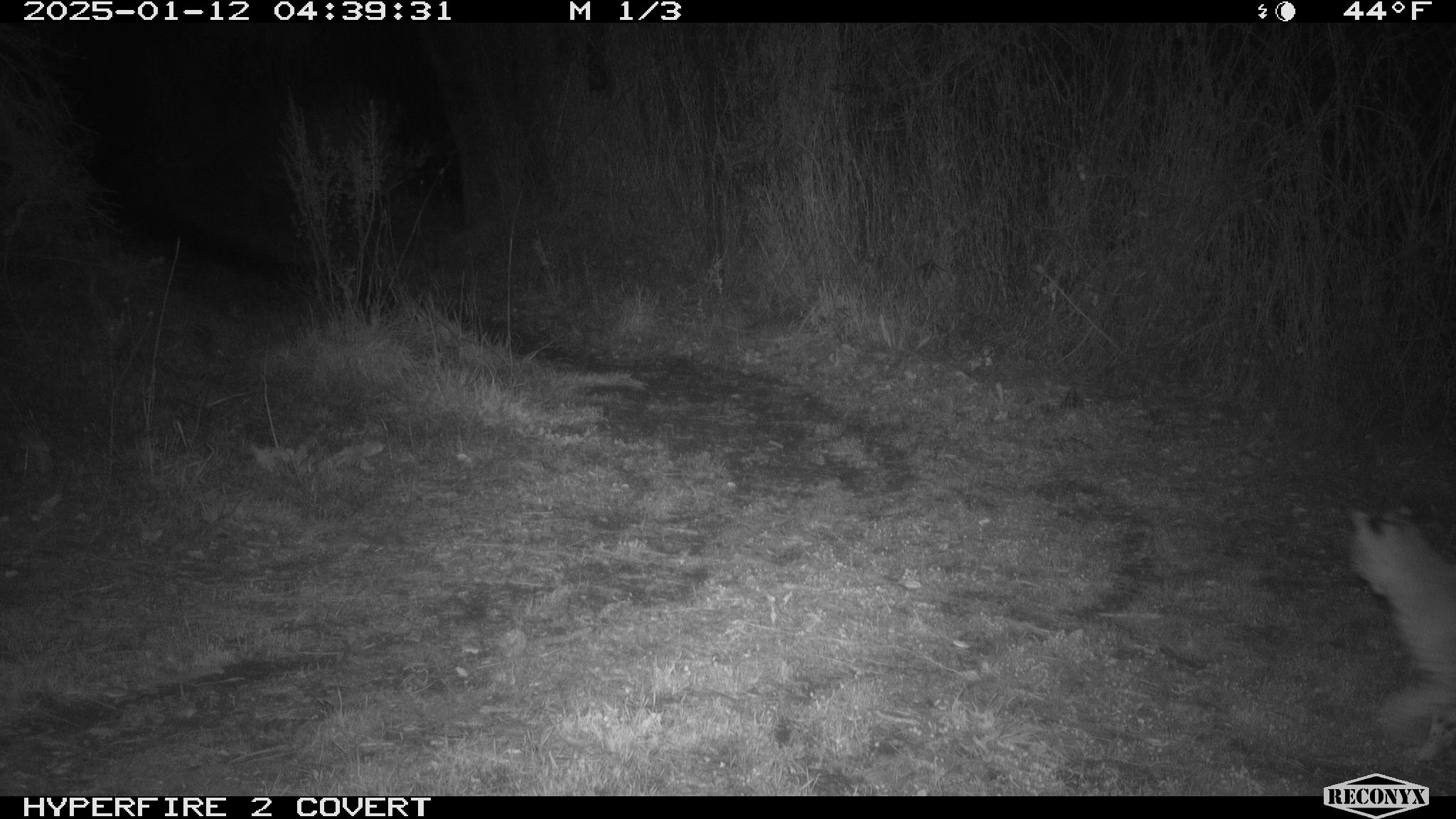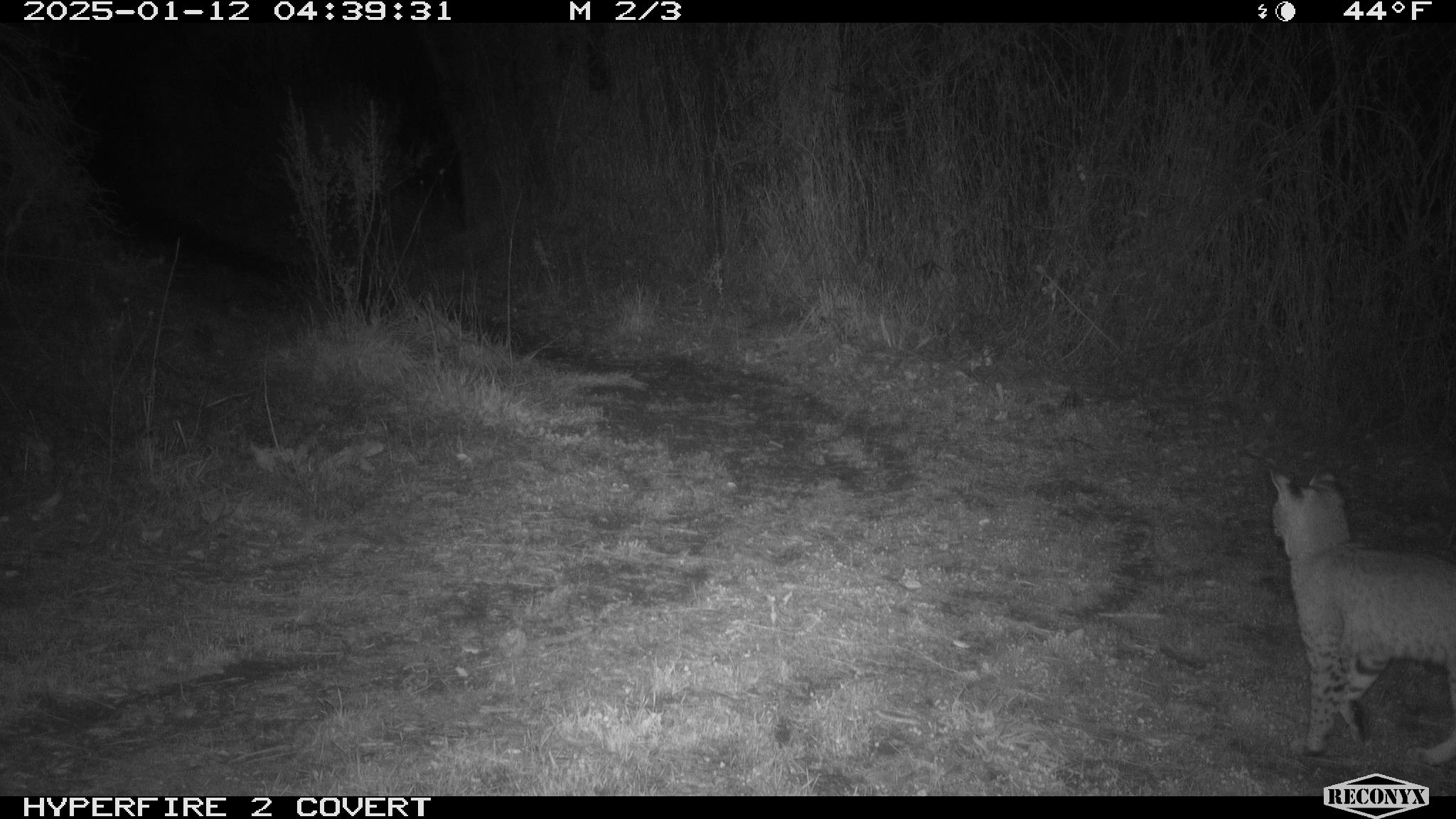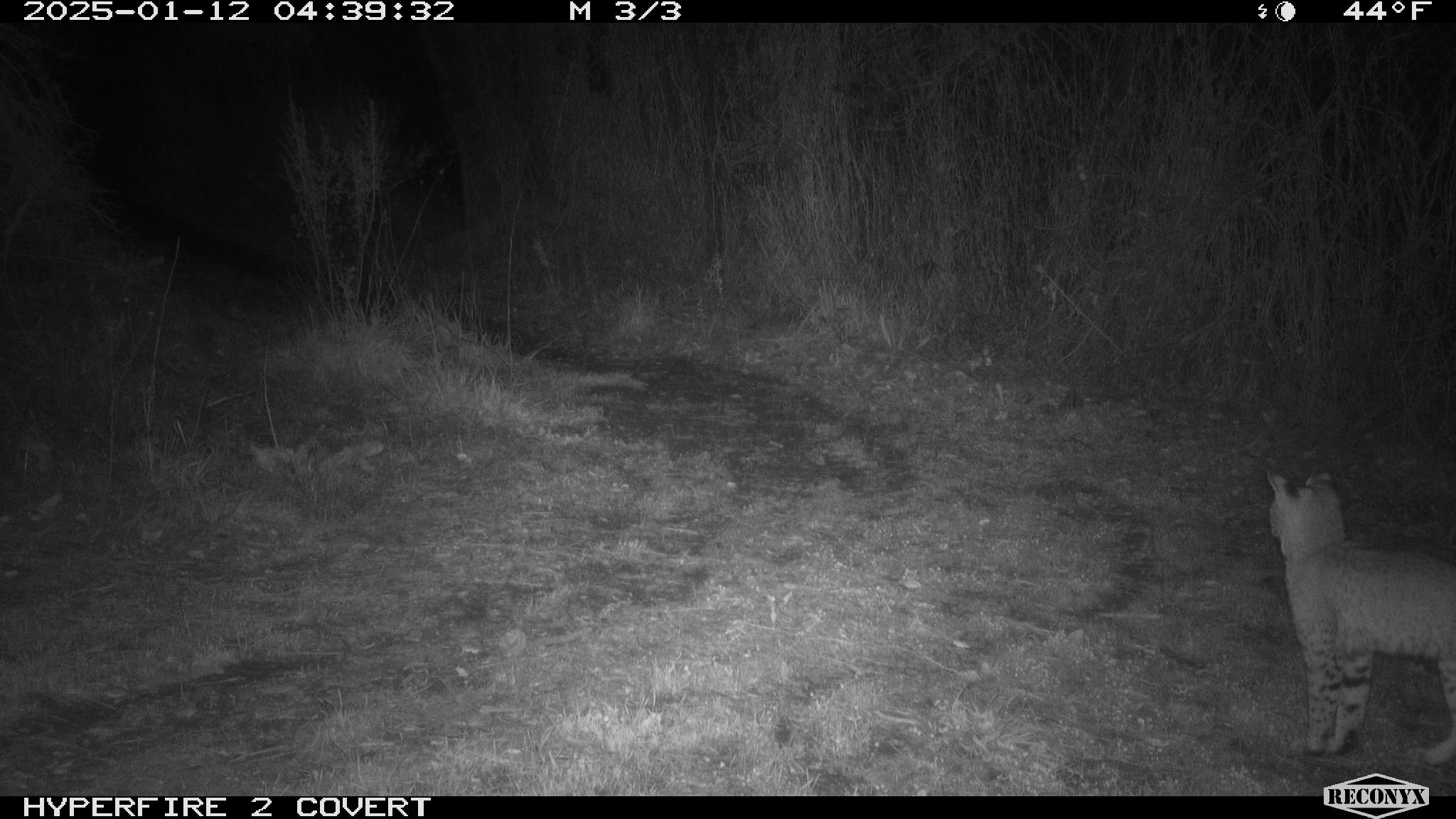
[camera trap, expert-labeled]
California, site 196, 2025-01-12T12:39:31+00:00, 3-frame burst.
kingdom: Animalia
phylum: Chordata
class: Mammalia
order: Carnivora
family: Felidae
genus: Lynx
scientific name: Lynx rufus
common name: bobcat